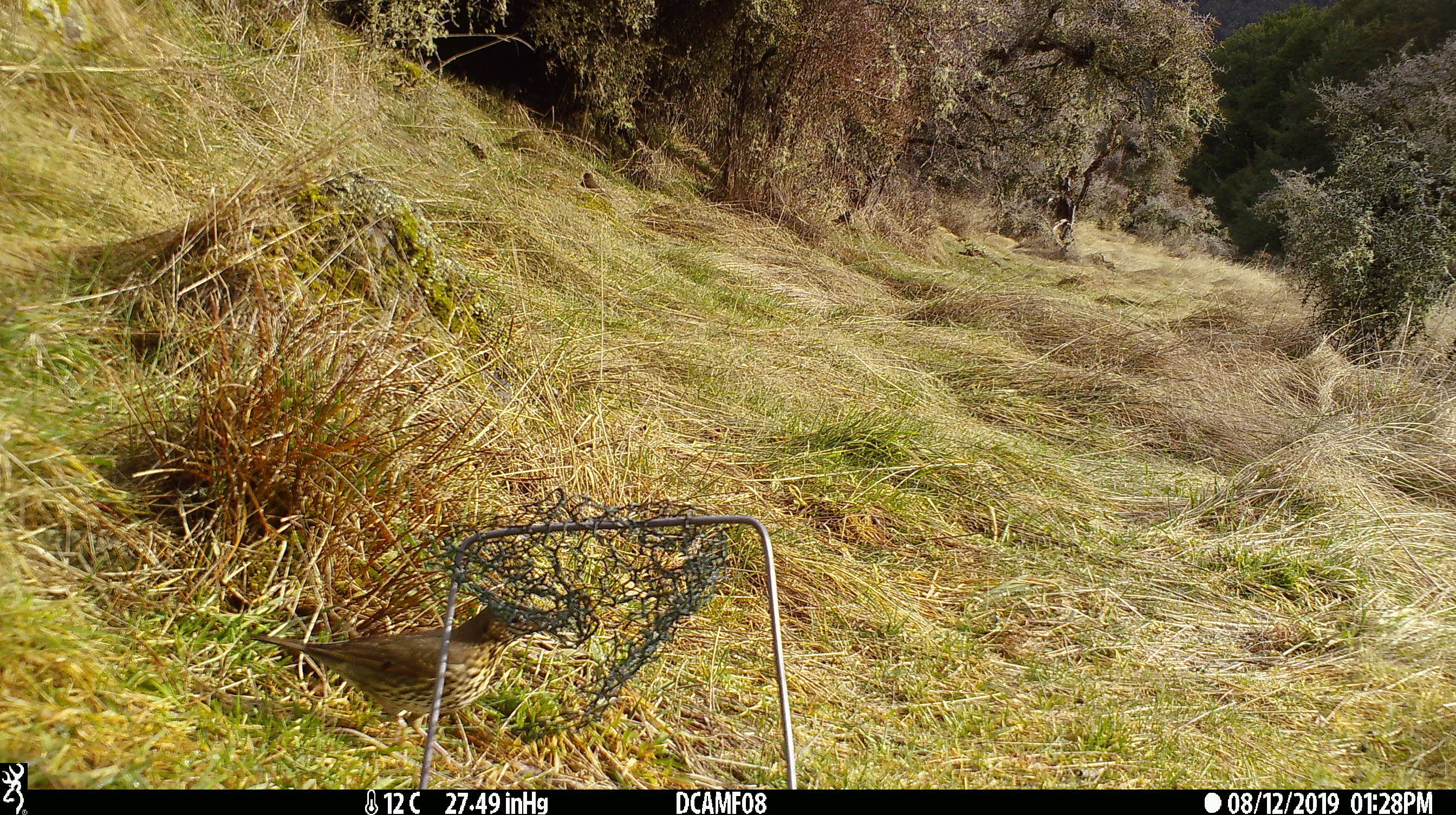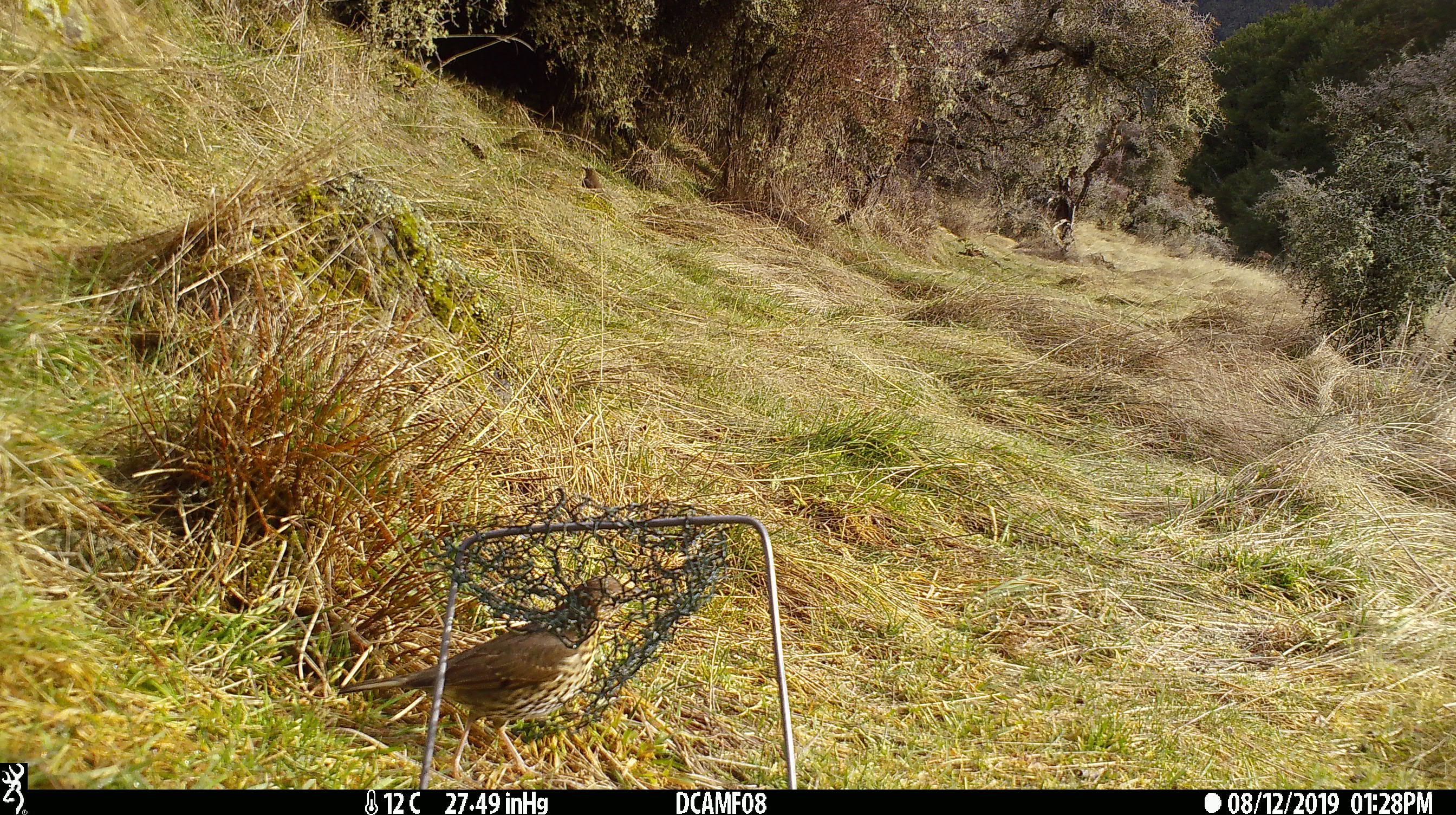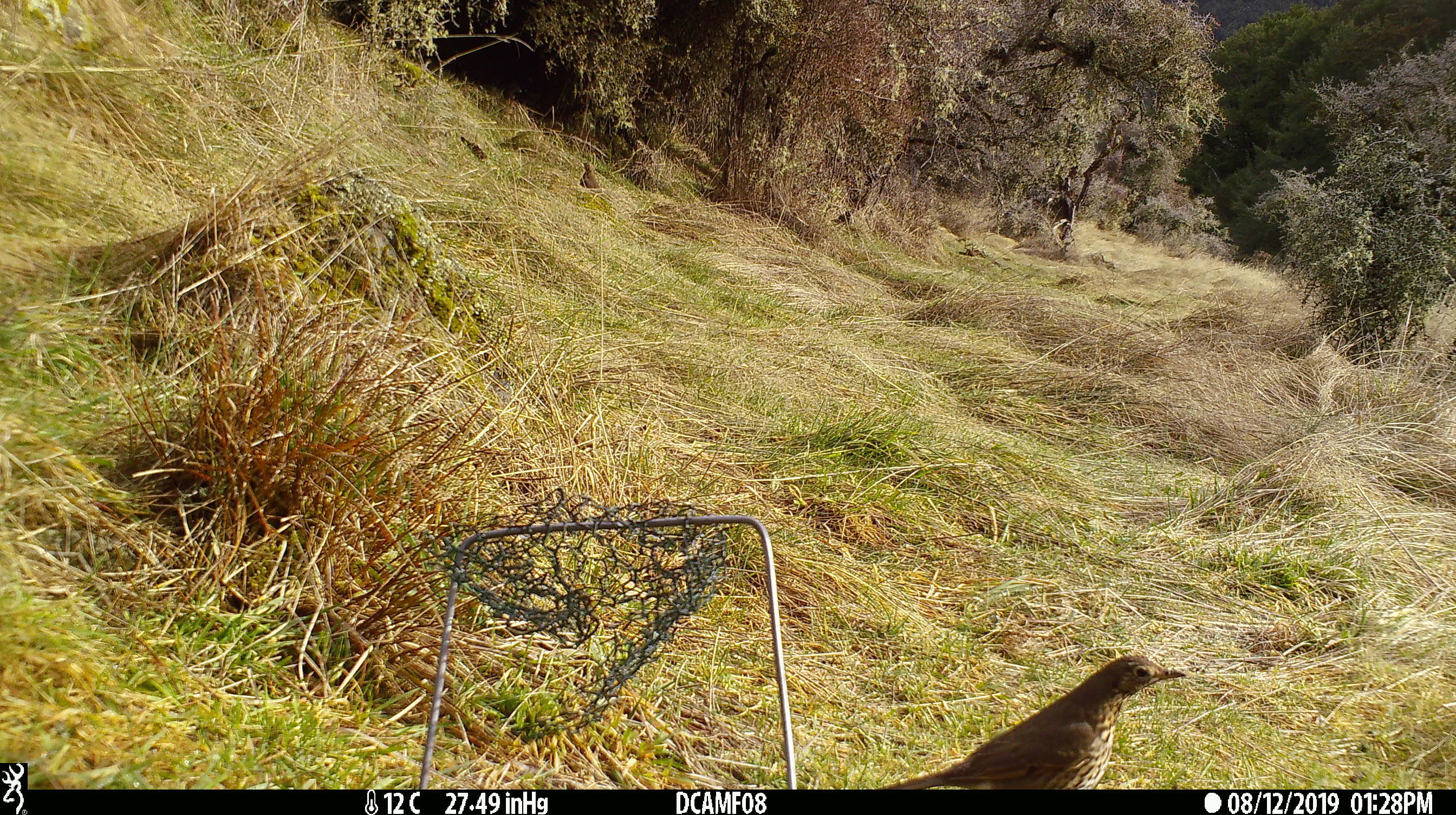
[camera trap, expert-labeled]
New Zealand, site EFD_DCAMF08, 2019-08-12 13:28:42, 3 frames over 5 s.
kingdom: Animalia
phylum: Chordata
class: Aves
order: Passeriformes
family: Turdidae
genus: Turdus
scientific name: Turdus philomelos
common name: song thrush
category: thrush